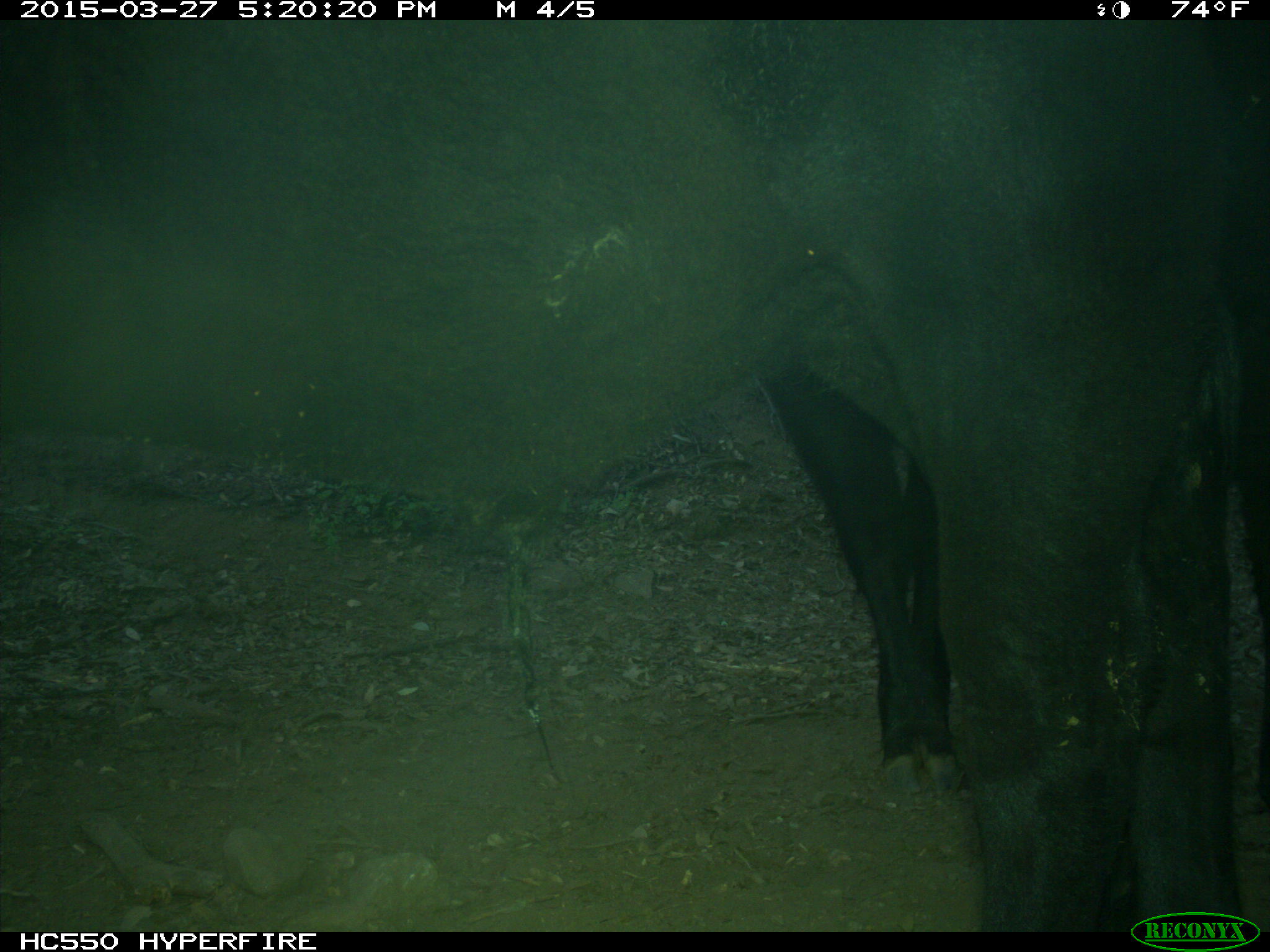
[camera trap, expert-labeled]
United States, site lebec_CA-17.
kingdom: Animalia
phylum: Chordata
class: Mammalia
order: Artiodactyla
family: Bovidae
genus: Bos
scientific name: Bos taurus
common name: domestic cow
Bos taurus (domestic cow).